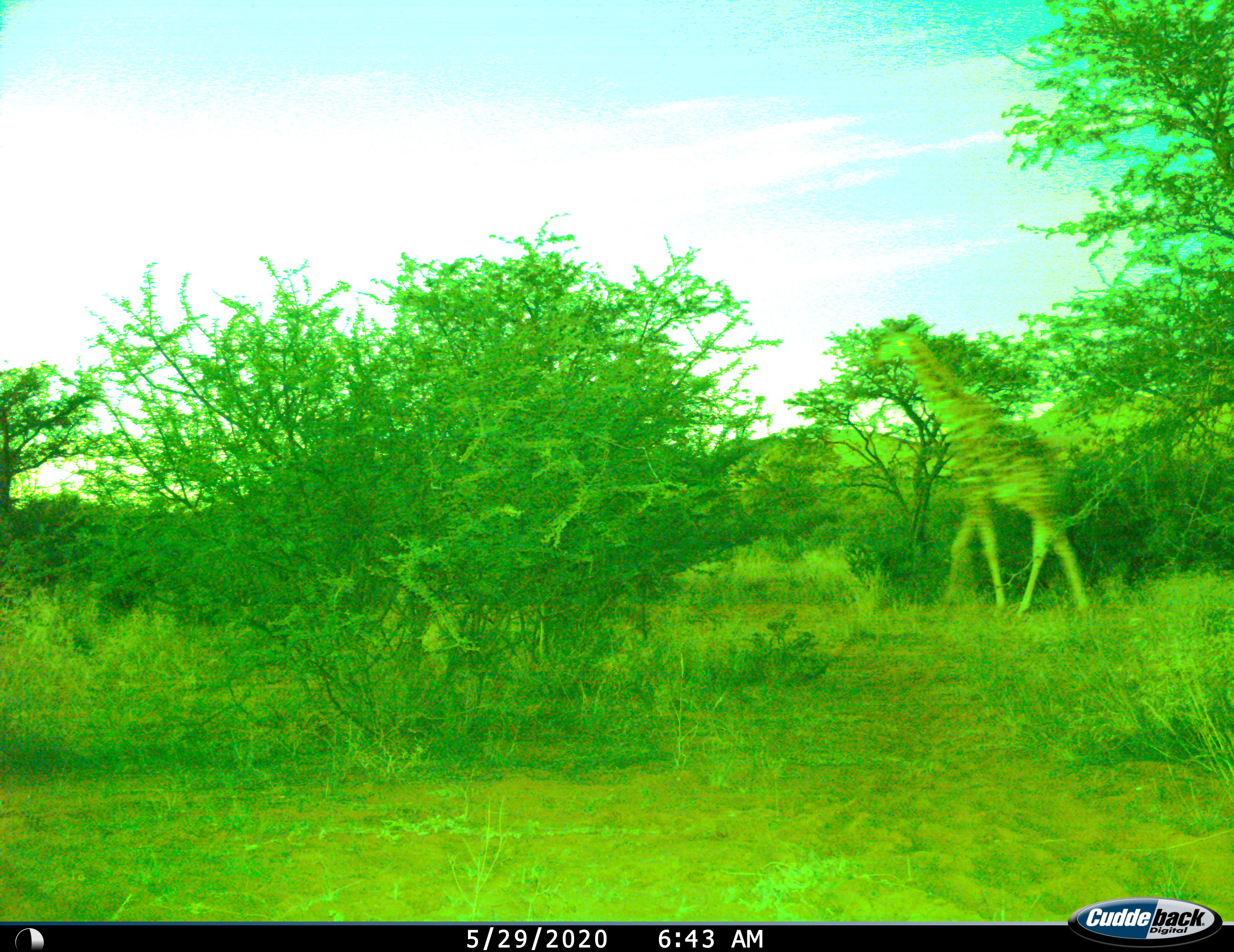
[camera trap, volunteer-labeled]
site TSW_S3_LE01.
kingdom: Animalia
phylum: Chordata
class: Mammalia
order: Artiodactyla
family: Giraffidae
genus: Giraffa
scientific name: Giraffa camelopardalis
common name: giraffe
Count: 1.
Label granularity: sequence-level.